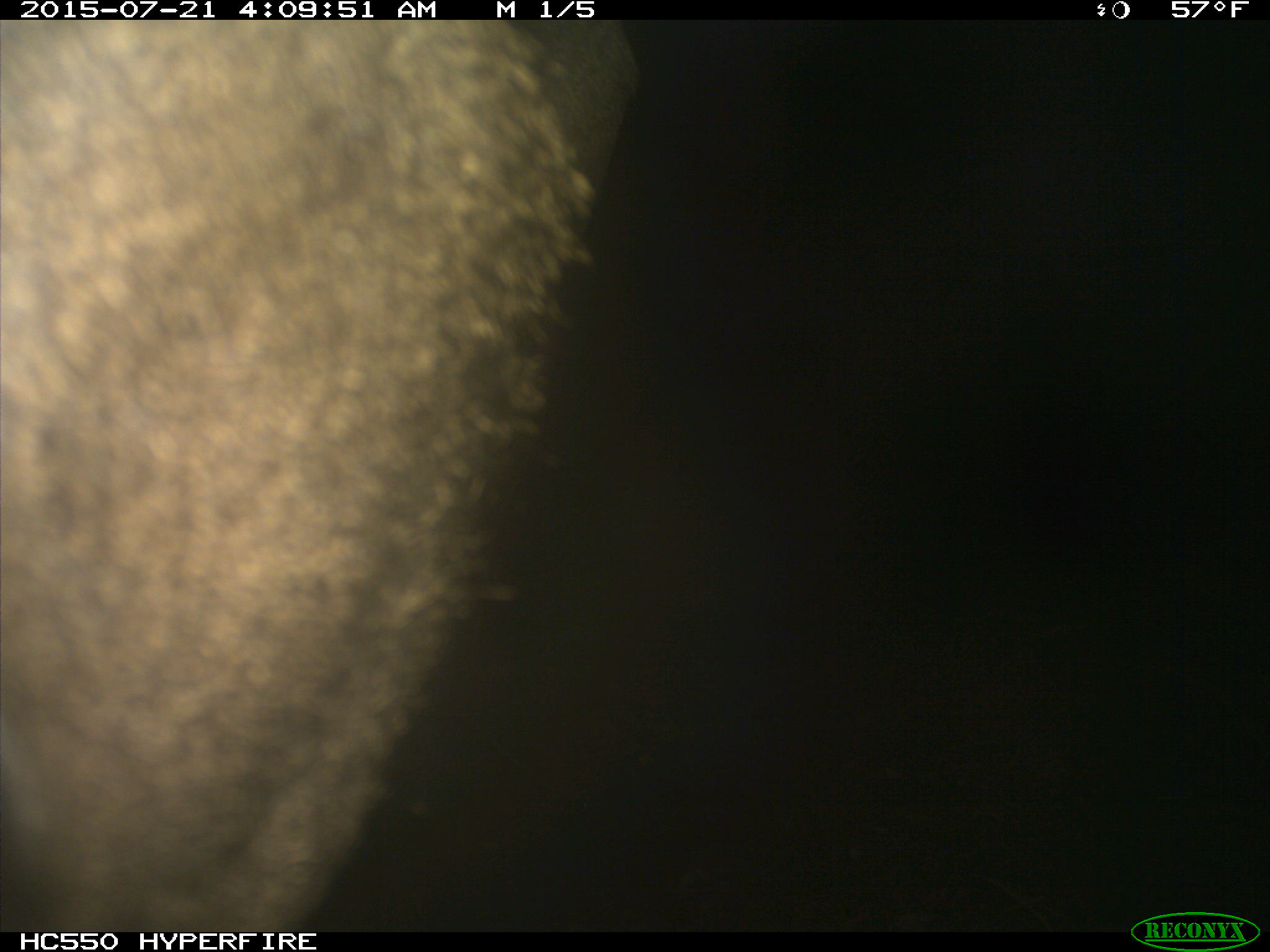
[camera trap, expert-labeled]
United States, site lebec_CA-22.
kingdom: Animalia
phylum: Chordata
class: Mammalia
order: Artiodactyla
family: Cervidae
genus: Cervus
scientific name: Cervus canadensis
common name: elk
Cervus canadensis (elk).